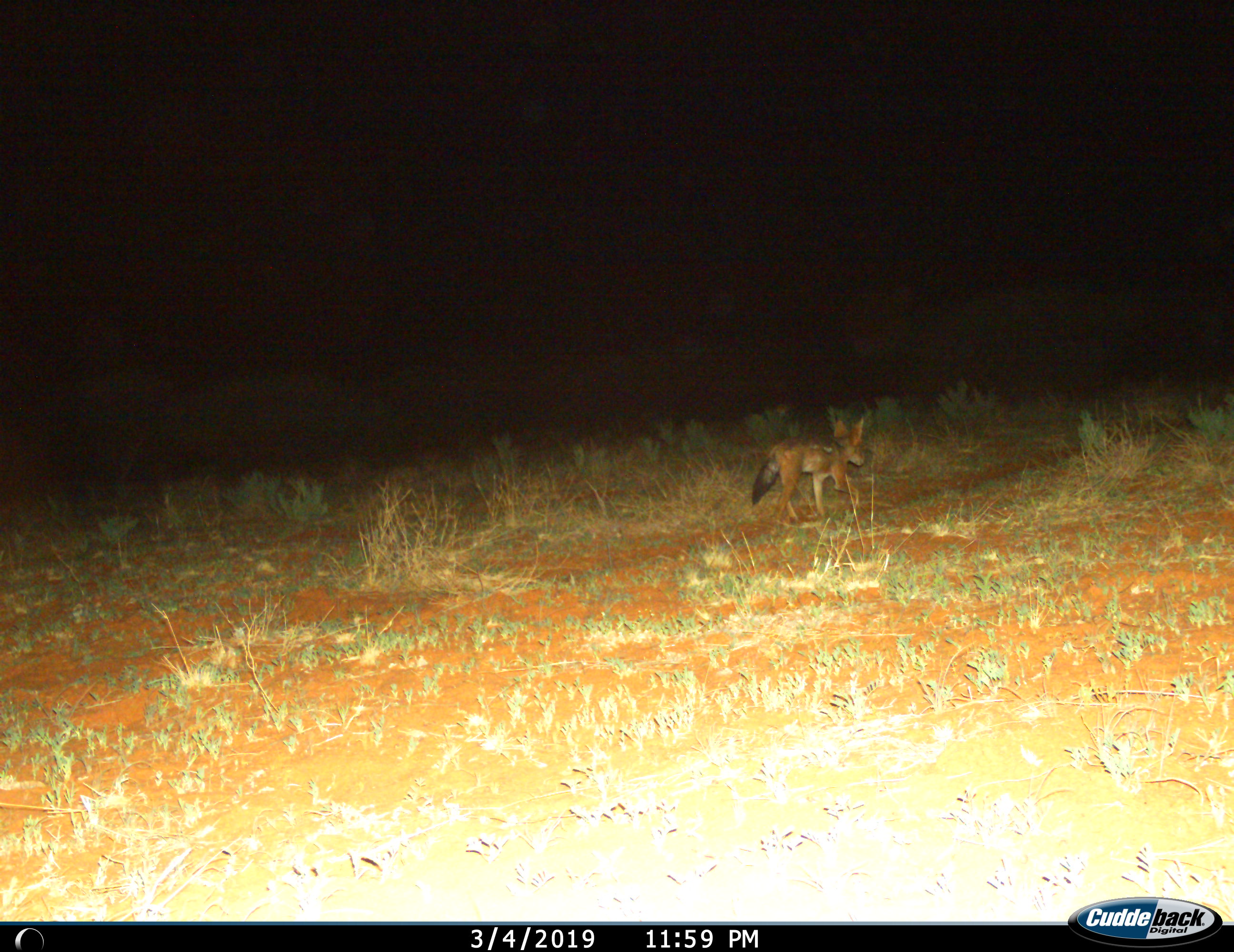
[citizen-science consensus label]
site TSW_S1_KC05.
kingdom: Animalia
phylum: Chordata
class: Mammalia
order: Carnivora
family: Canidae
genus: Lupulella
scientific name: Lupulella mesomelas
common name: black-backed jackal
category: jackalblackbacked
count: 1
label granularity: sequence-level